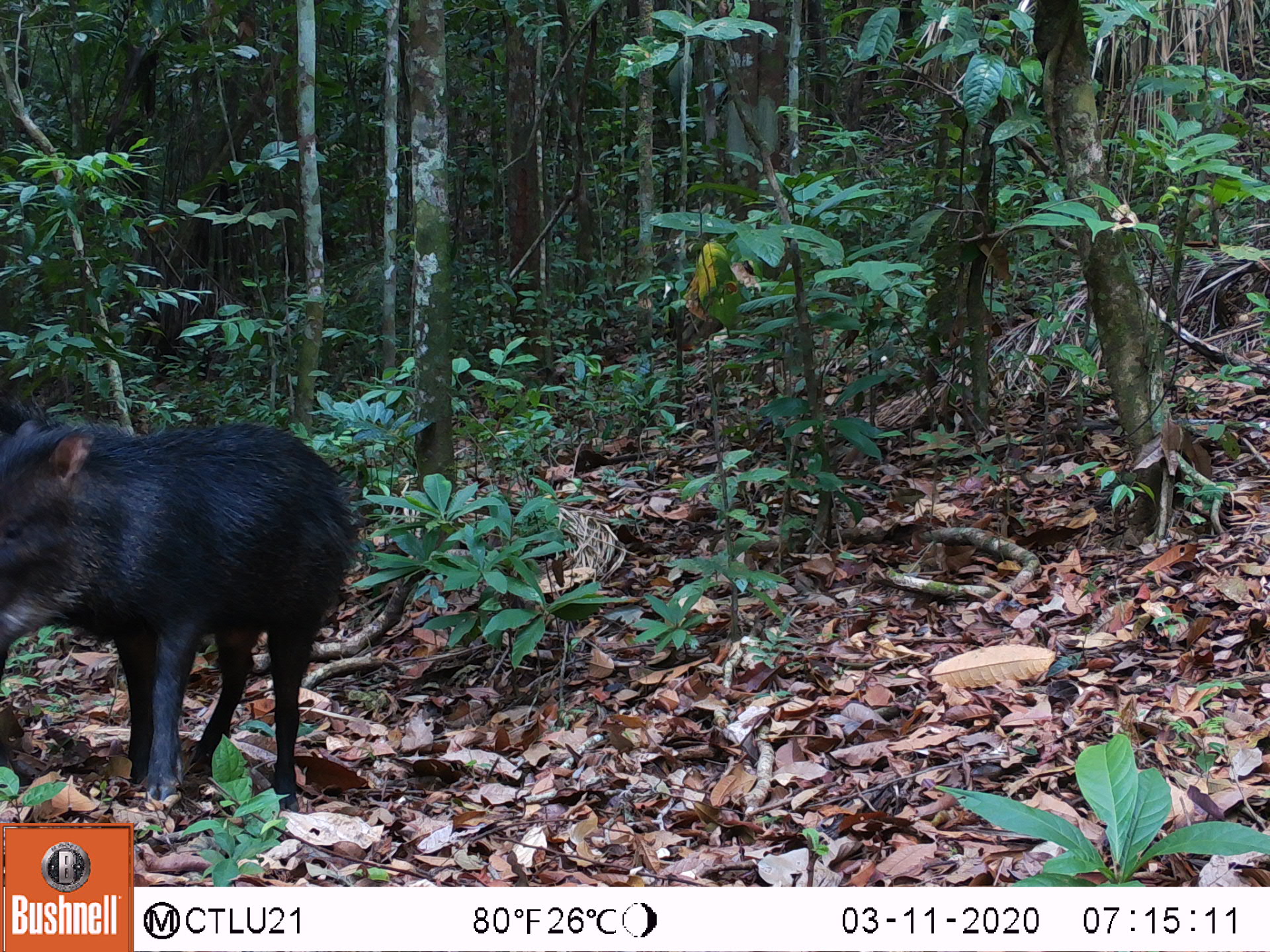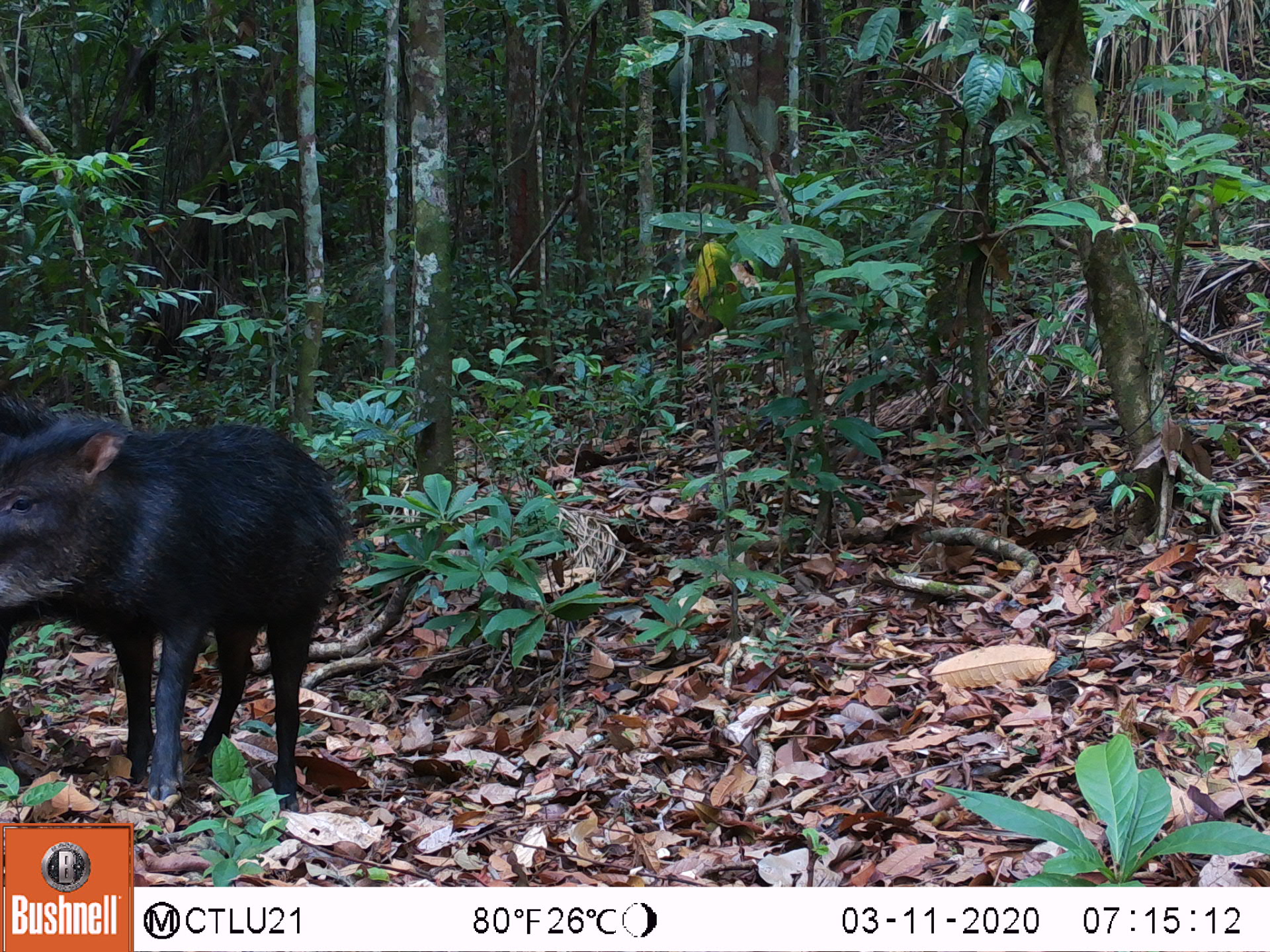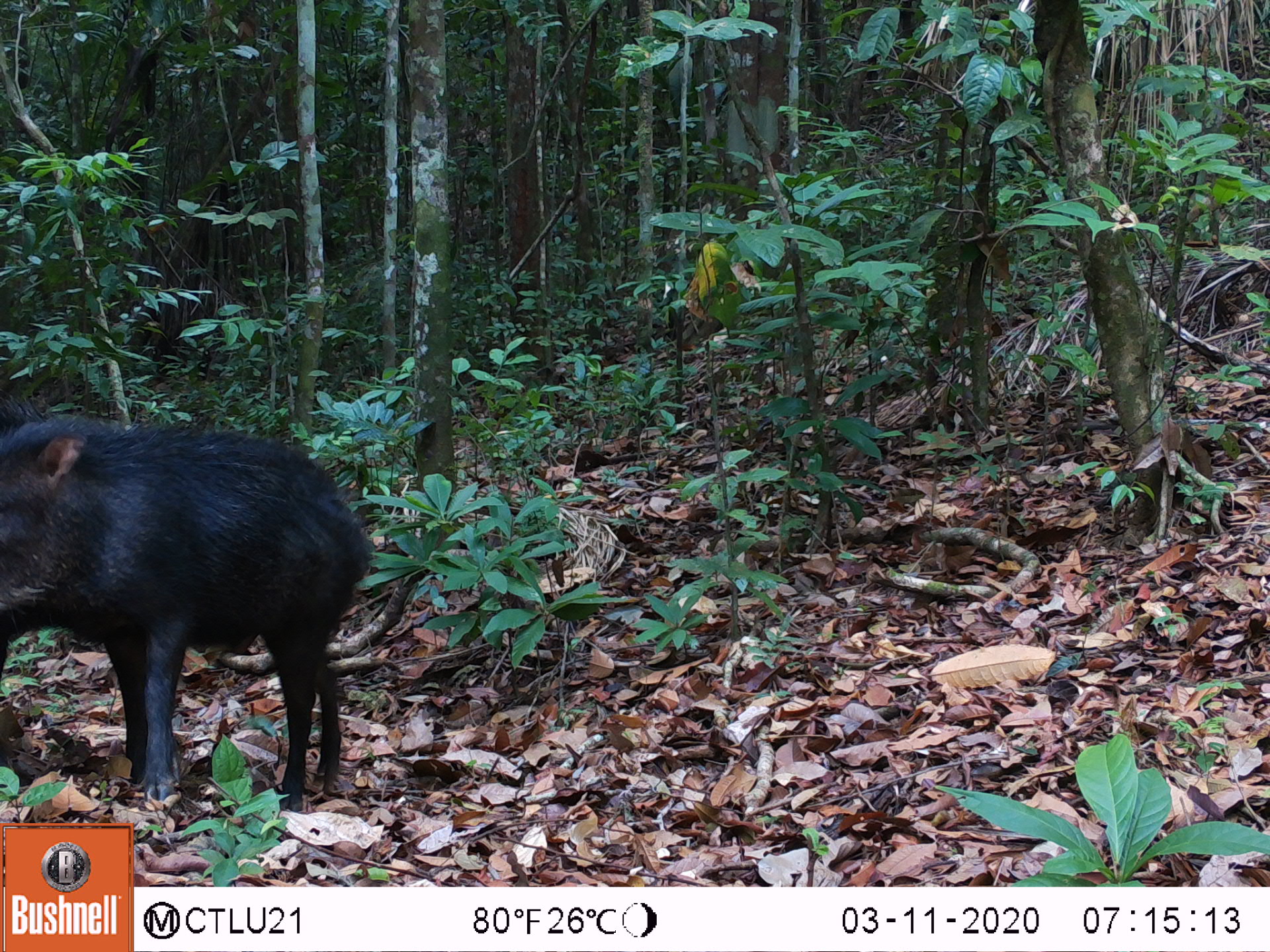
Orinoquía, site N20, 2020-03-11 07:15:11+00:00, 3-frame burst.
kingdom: Animalia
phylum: Chordata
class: Mammalia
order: Artiodactyla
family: Tayassuidae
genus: Tayassu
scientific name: Tayassu pecari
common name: white-lipped peccary